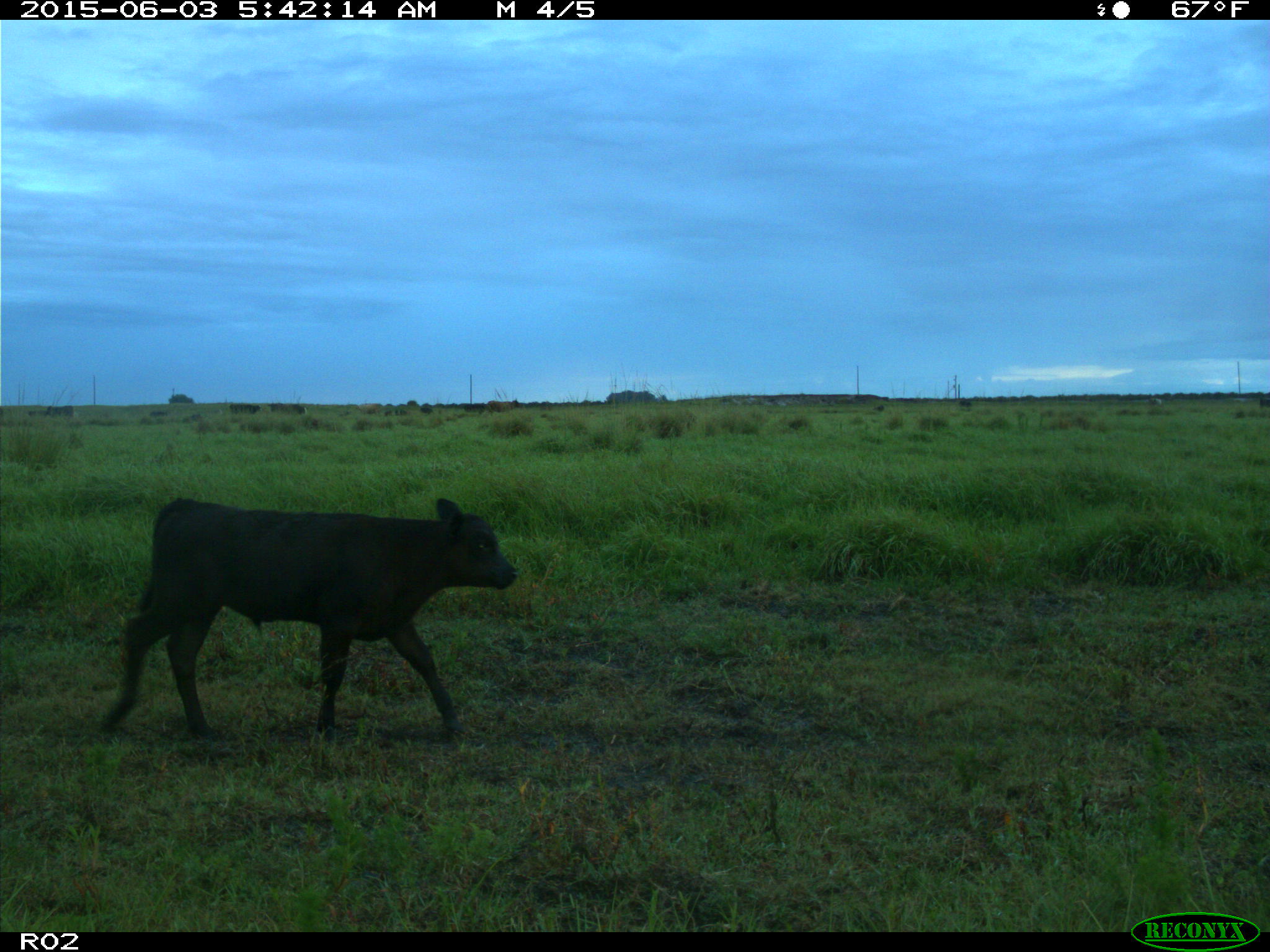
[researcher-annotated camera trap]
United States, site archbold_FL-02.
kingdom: Animalia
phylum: Chordata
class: Mammalia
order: Artiodactyla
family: Bovidae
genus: Bos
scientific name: Bos taurus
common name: domestic cow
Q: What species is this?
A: Bos taurus (domestic cow).